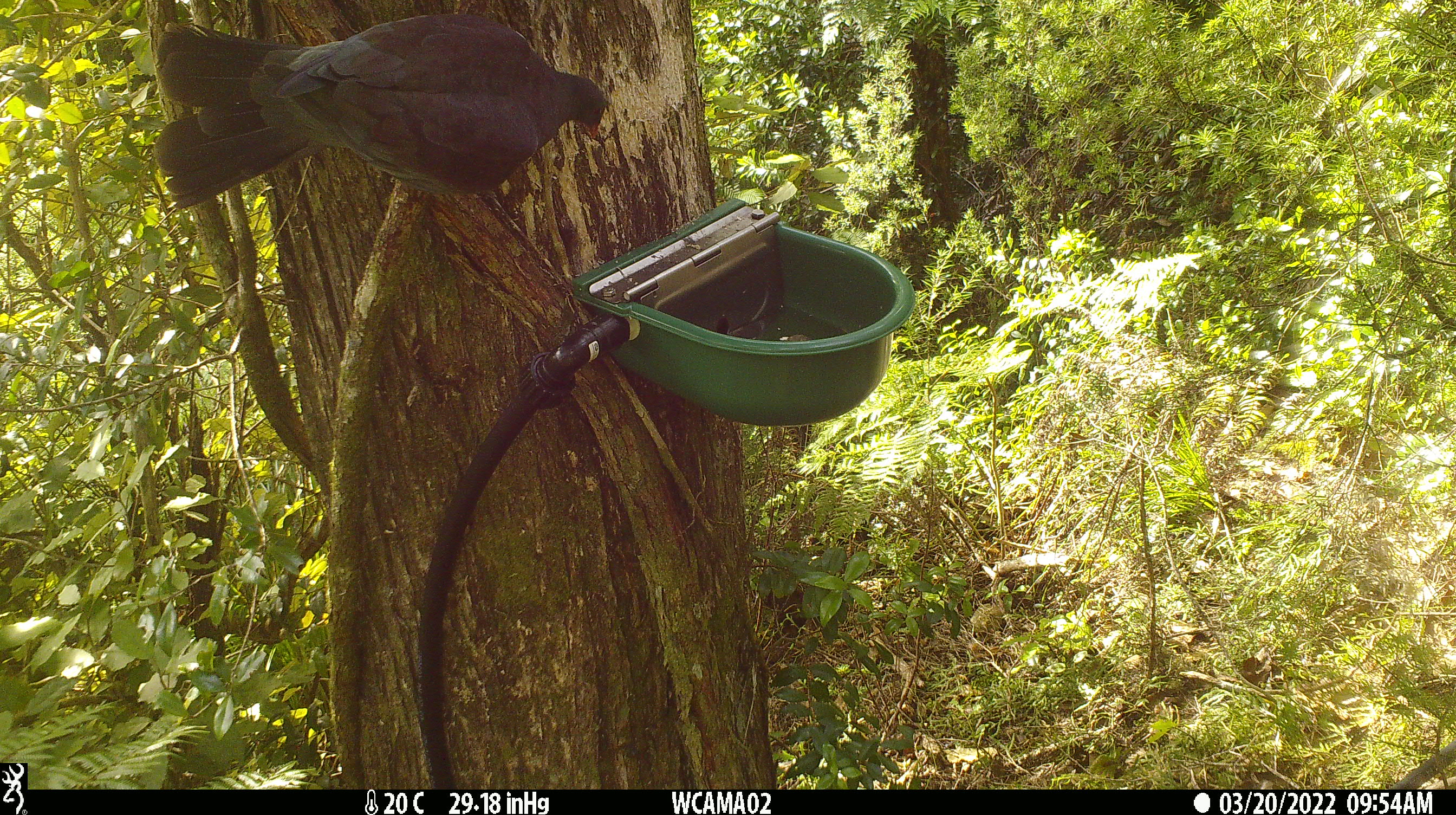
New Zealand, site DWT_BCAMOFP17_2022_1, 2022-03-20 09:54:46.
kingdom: Animalia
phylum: Chordata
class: Aves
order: Columbiformes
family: Columbidae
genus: Hemiphaga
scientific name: Hemiphaga novaeseelandiae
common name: new zealand pigeon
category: kereru